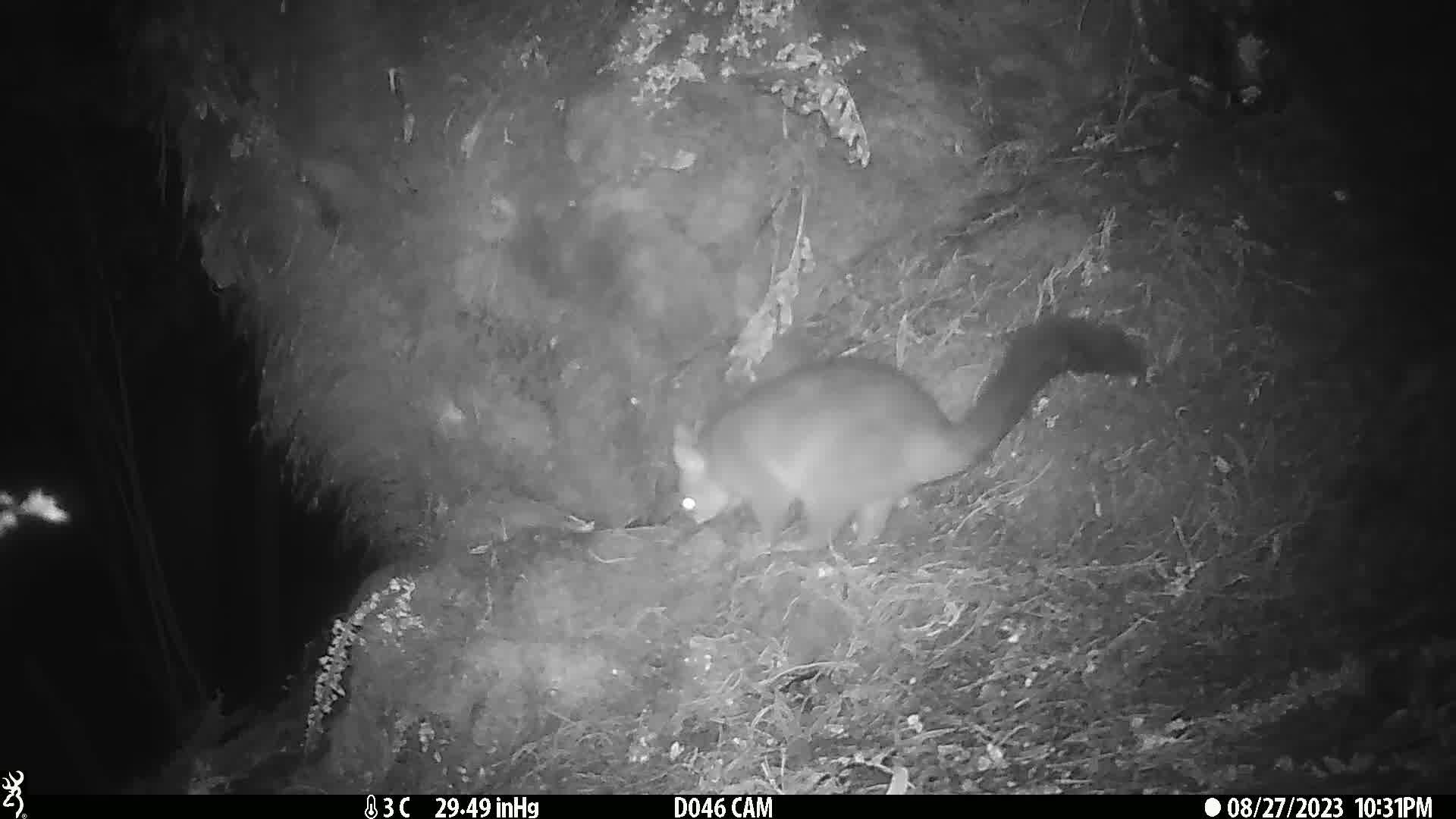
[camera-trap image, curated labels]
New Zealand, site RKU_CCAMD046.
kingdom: Animalia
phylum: Chordata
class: Mammalia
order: Diprotodontia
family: Phalangeridae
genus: Trichosurus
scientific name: Trichosurus vulpecula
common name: common brushtail possum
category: possum